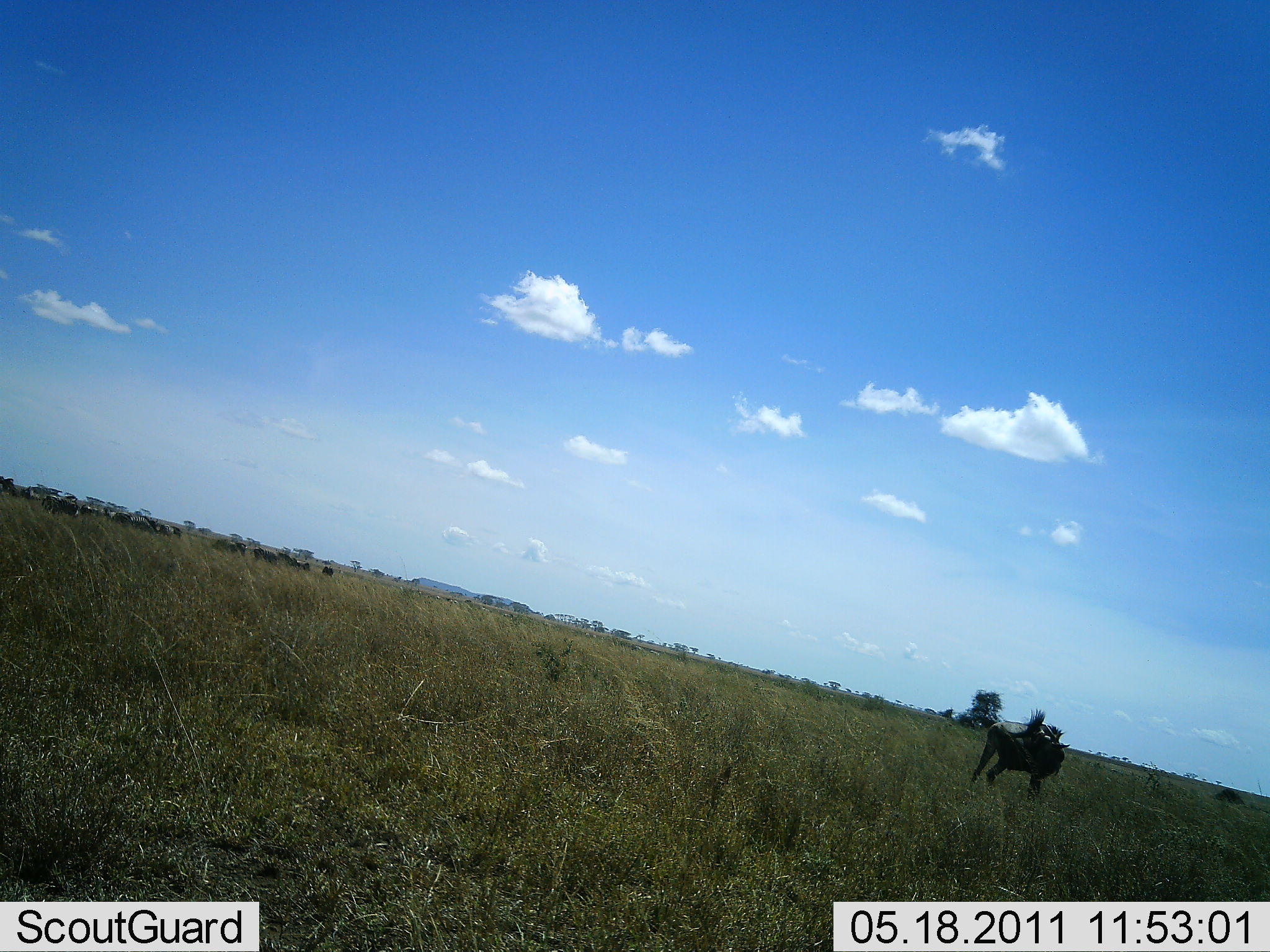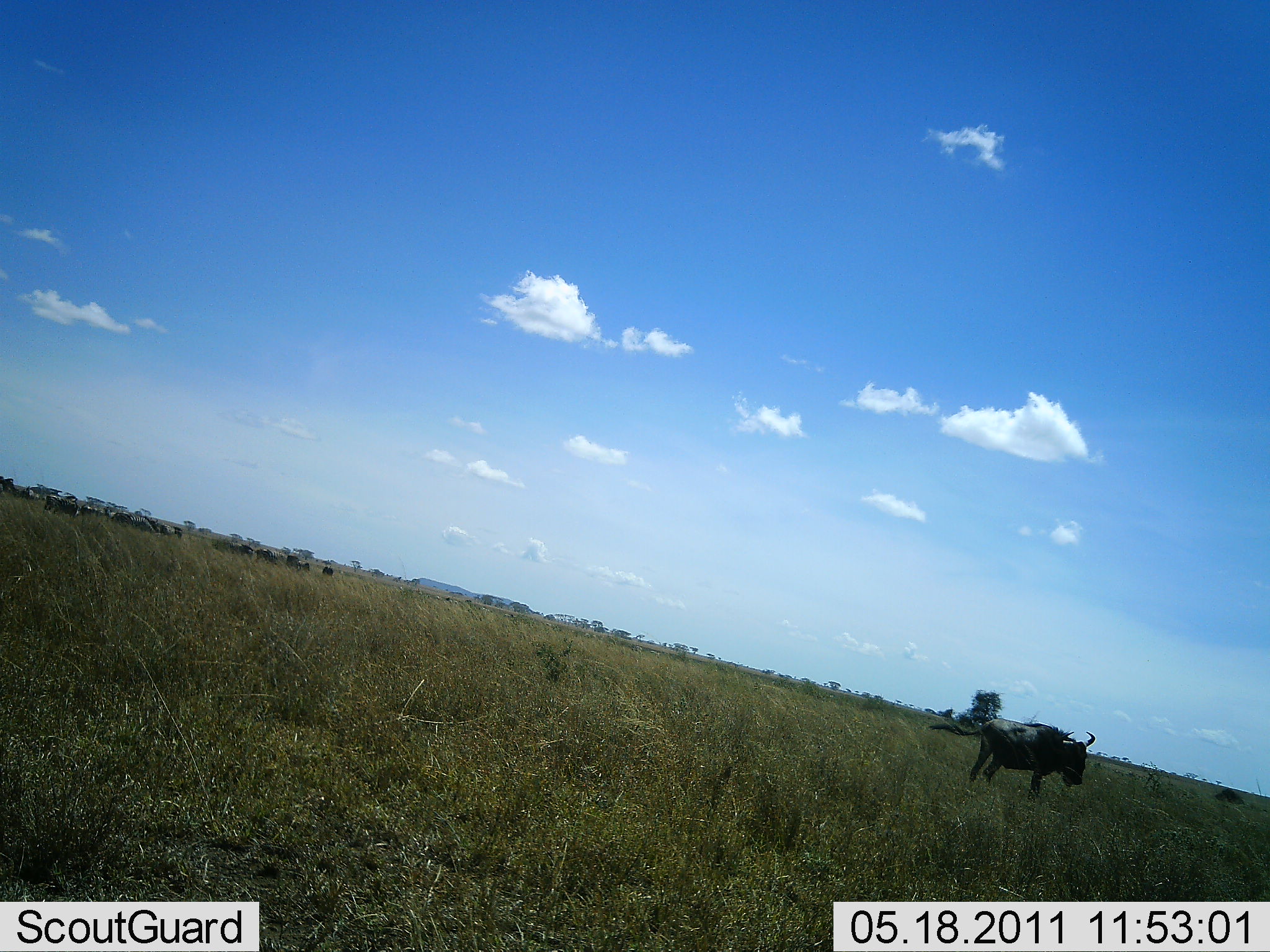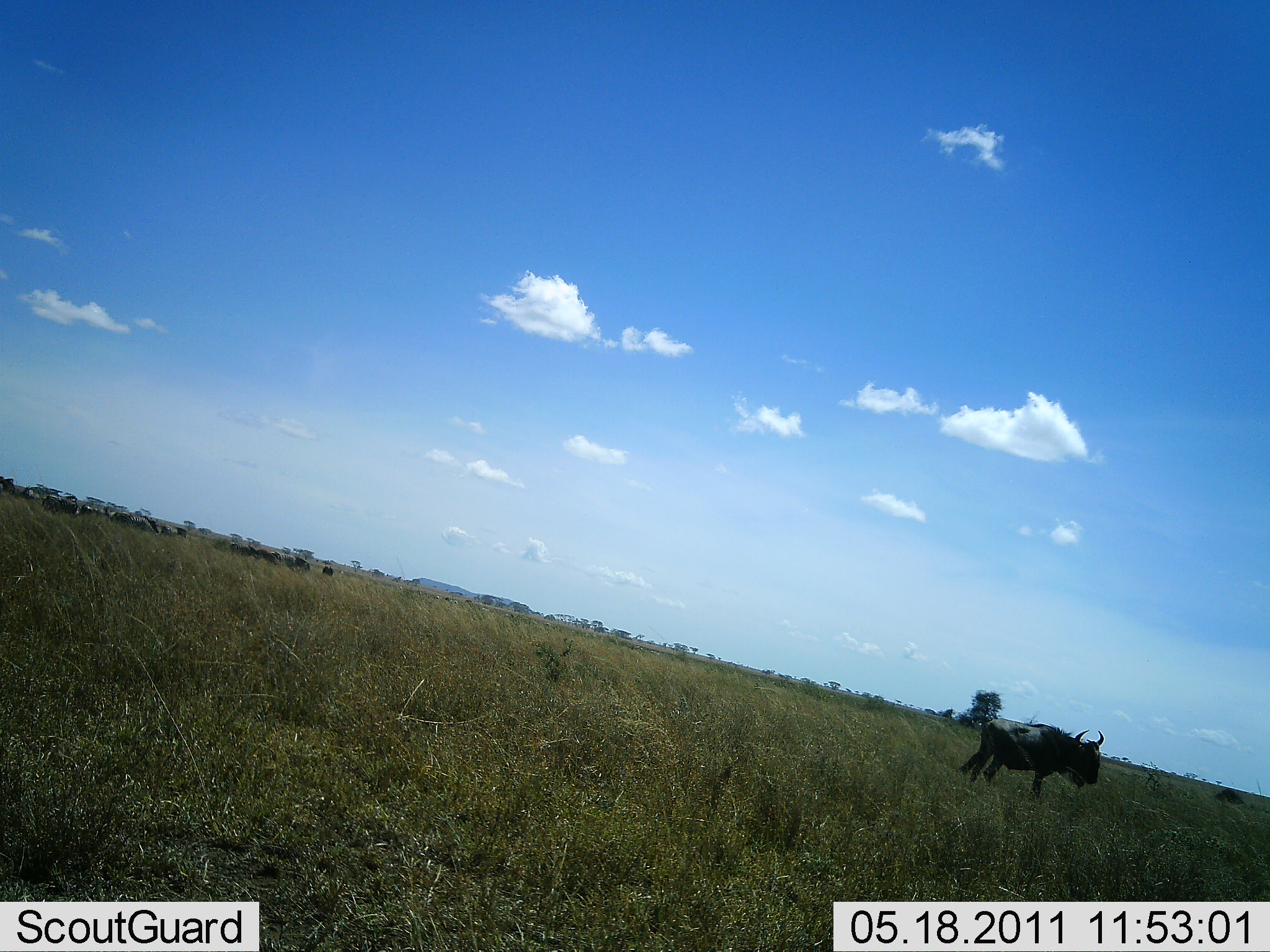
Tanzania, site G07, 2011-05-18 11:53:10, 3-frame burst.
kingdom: Animalia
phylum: Chordata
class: Mammalia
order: Artiodactyla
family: Bovidae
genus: Connochaetes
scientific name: Connochaetes taurinus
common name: blue wildebeest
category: wildebeest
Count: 1.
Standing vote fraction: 91%.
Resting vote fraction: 0%.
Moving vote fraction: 9%.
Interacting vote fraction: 0%.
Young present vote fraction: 0%.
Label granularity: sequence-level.